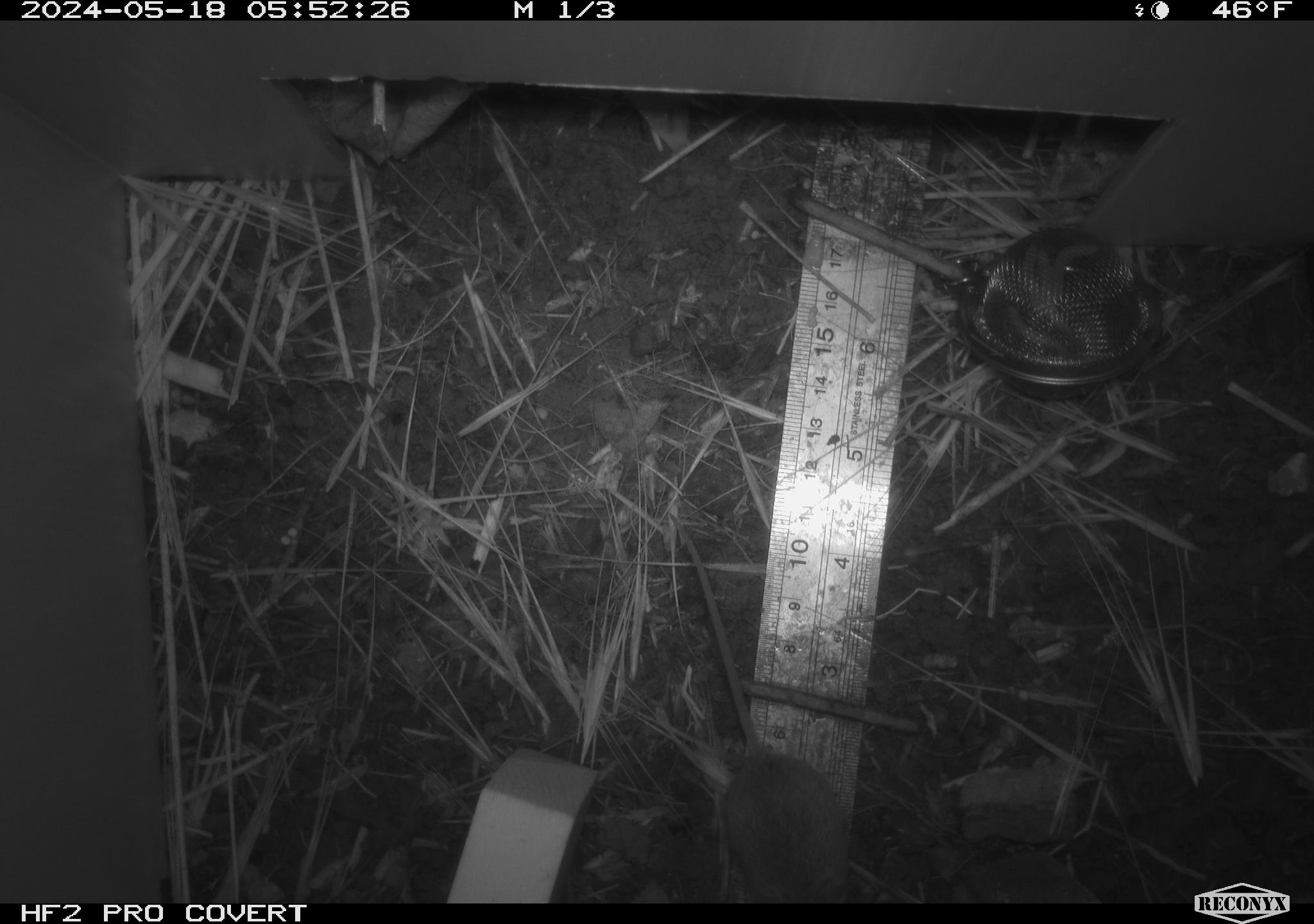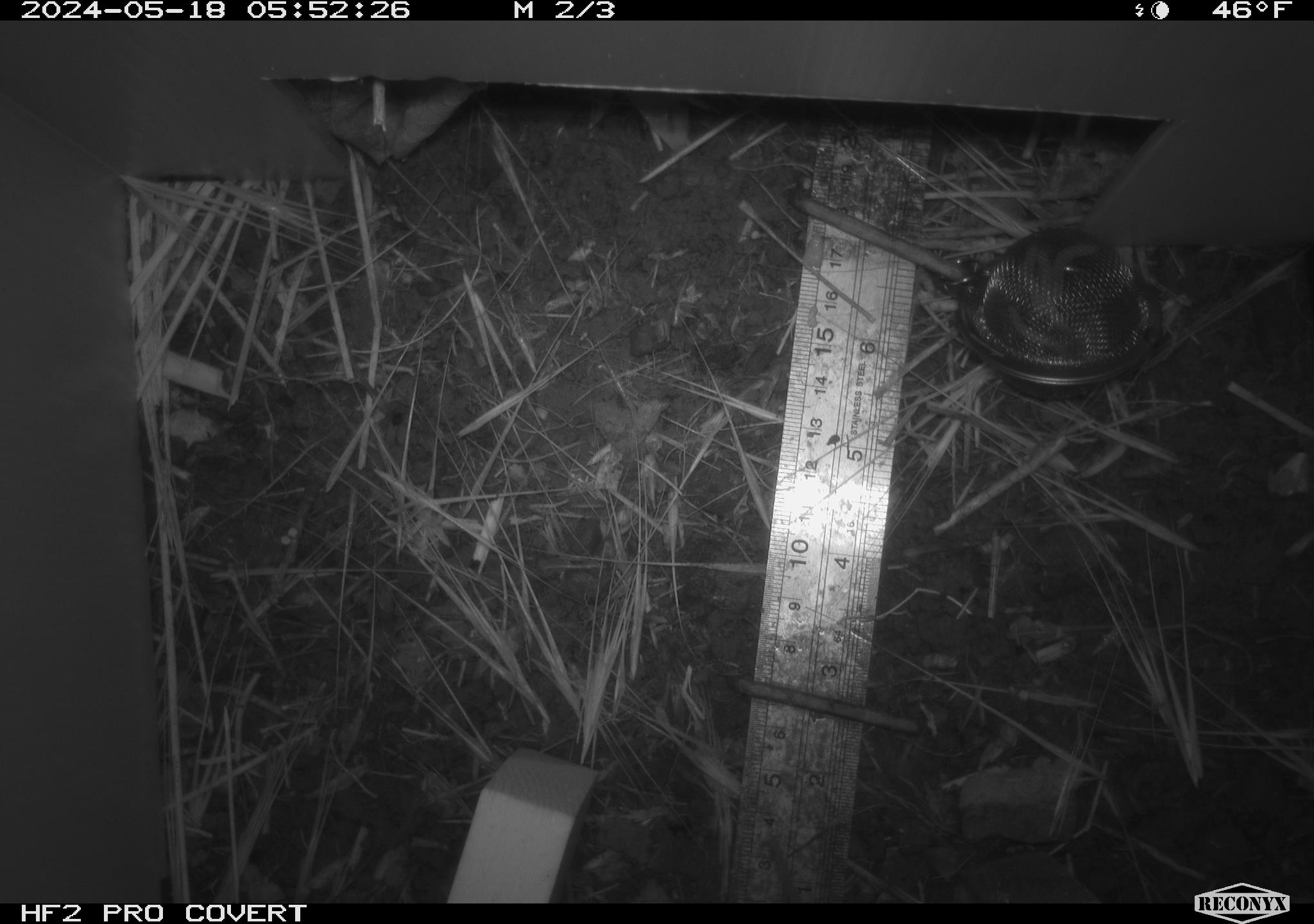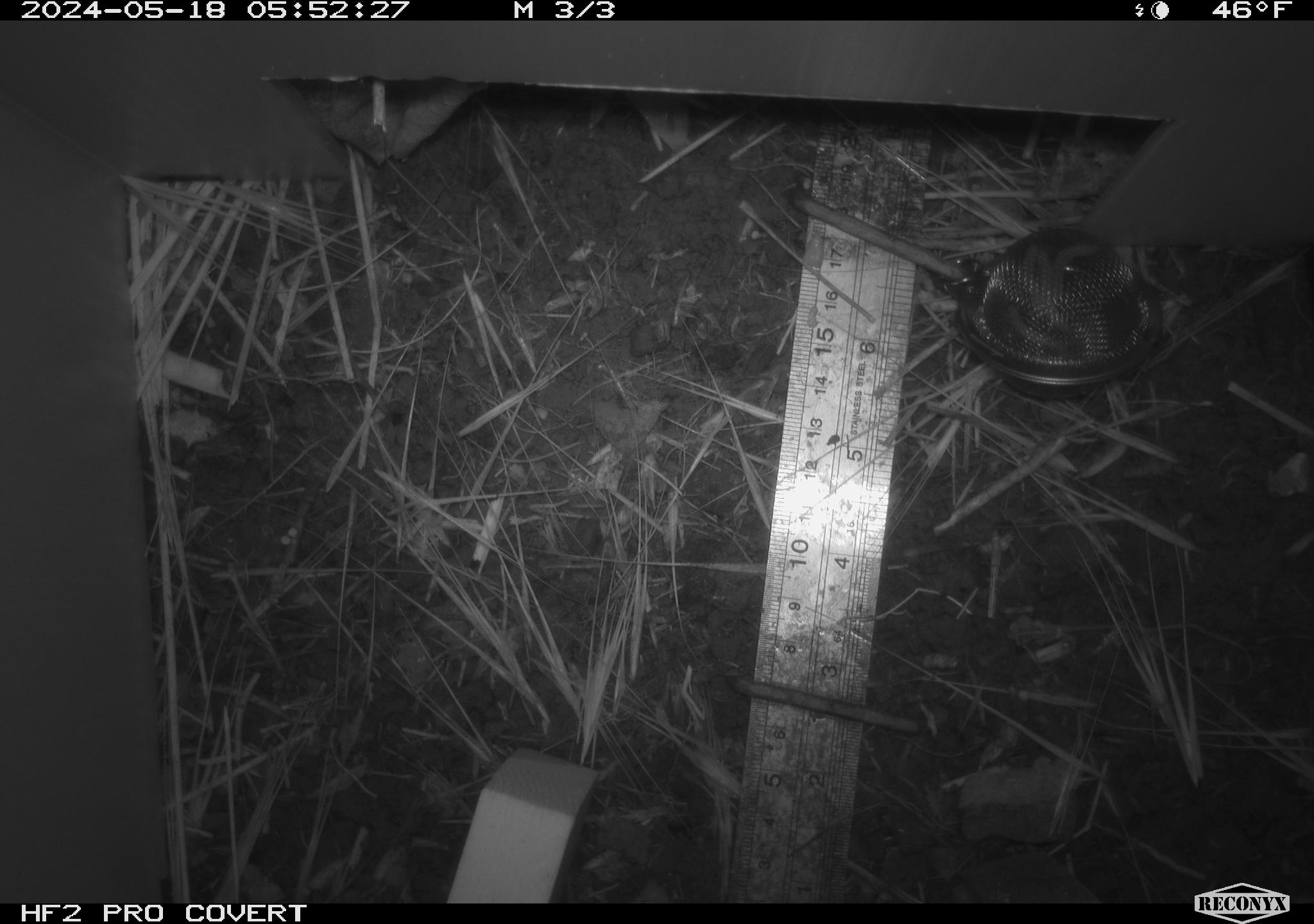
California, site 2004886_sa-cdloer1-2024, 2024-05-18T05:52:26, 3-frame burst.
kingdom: Animalia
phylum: Chordata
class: Mammalia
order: Rodentia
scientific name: Rodentia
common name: mouse species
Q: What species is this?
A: Mouse species (Rodentia).